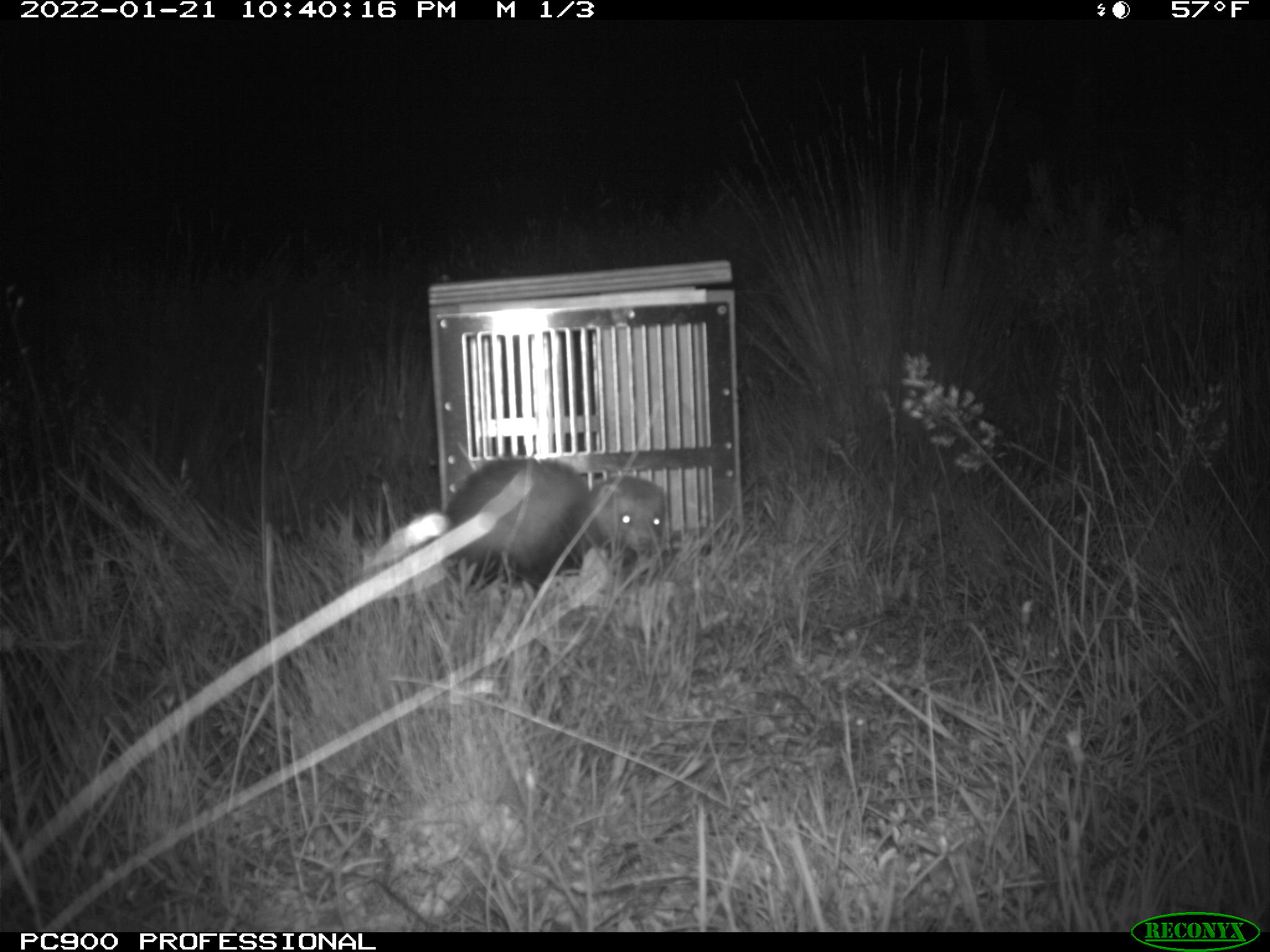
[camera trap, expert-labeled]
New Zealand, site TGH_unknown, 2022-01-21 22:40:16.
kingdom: Animalia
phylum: Chordata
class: Mammalia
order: Carnivora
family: Mustelidae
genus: Mustela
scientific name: Mustela furo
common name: ferret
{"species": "ferret (Mustela furo)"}